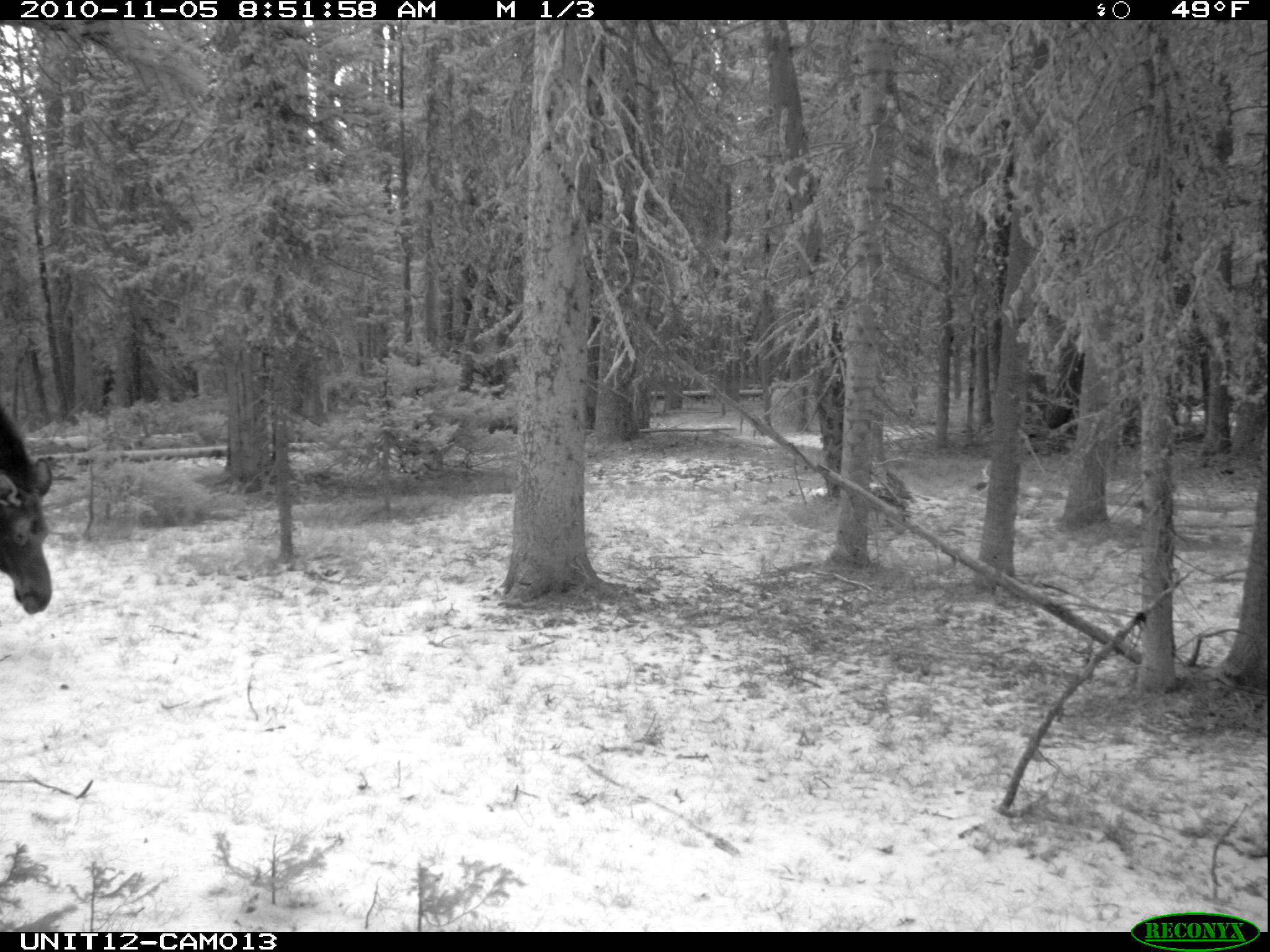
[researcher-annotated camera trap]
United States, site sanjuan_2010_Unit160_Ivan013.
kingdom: Animalia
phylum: Chordata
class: Mammalia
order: Artiodactyla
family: Cervidae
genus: Alces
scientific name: Alces alces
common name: moose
Alces alces (moose).